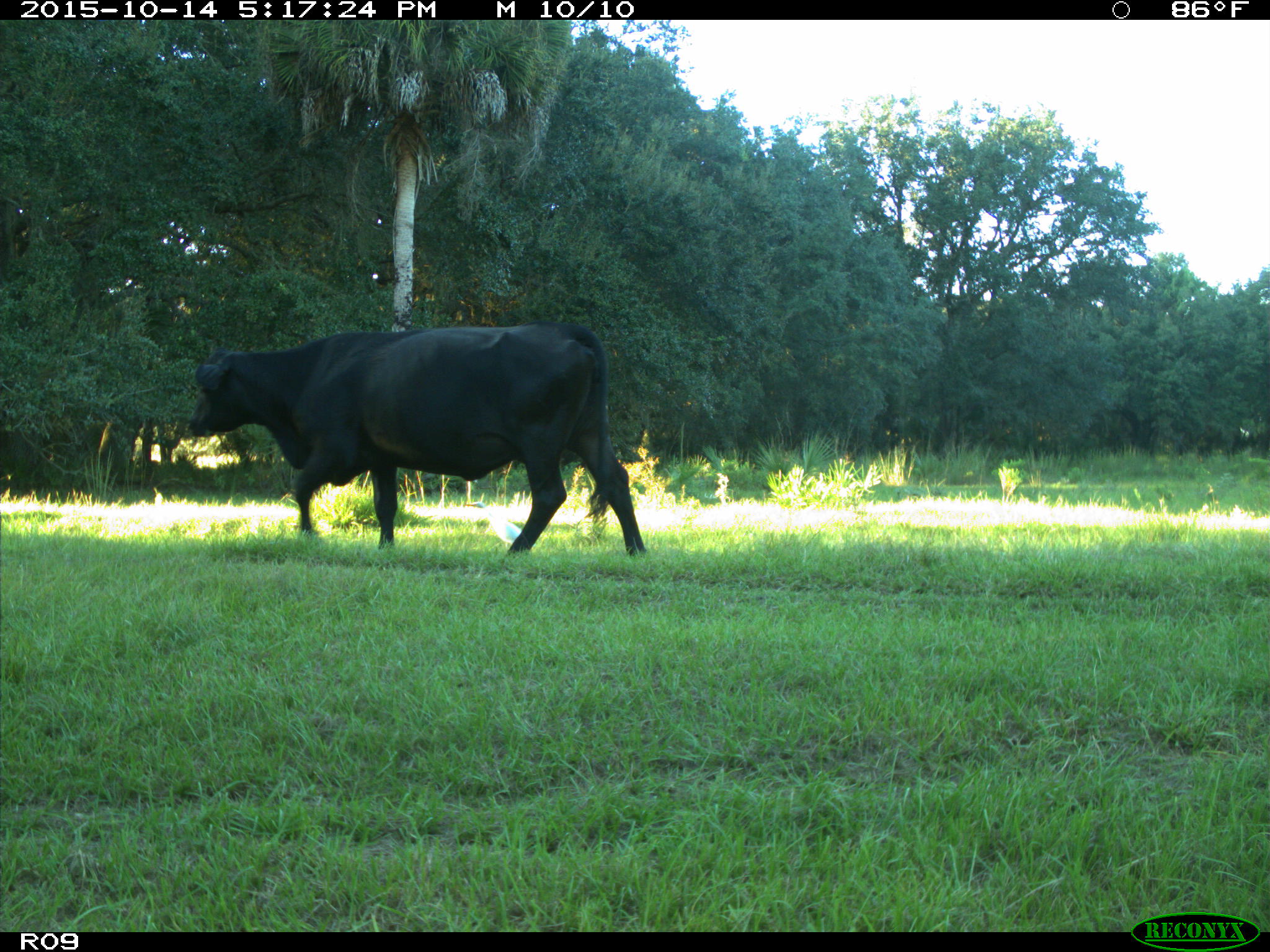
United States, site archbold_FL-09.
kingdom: Animalia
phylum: Chordata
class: Mammalia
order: Artiodactyla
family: Bovidae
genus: Bos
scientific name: Bos taurus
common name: domestic cow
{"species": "Bos taurus (domestic cow)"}